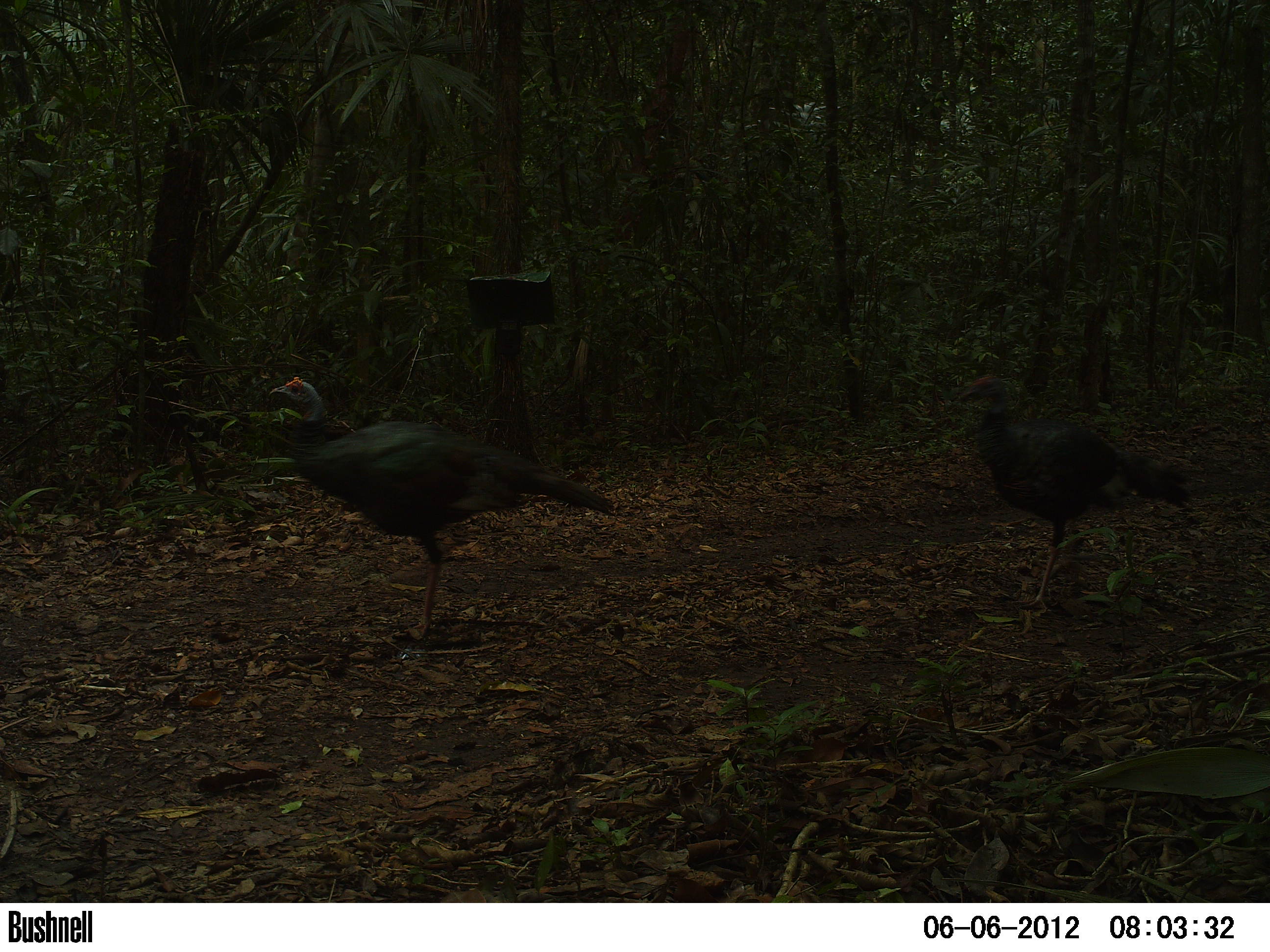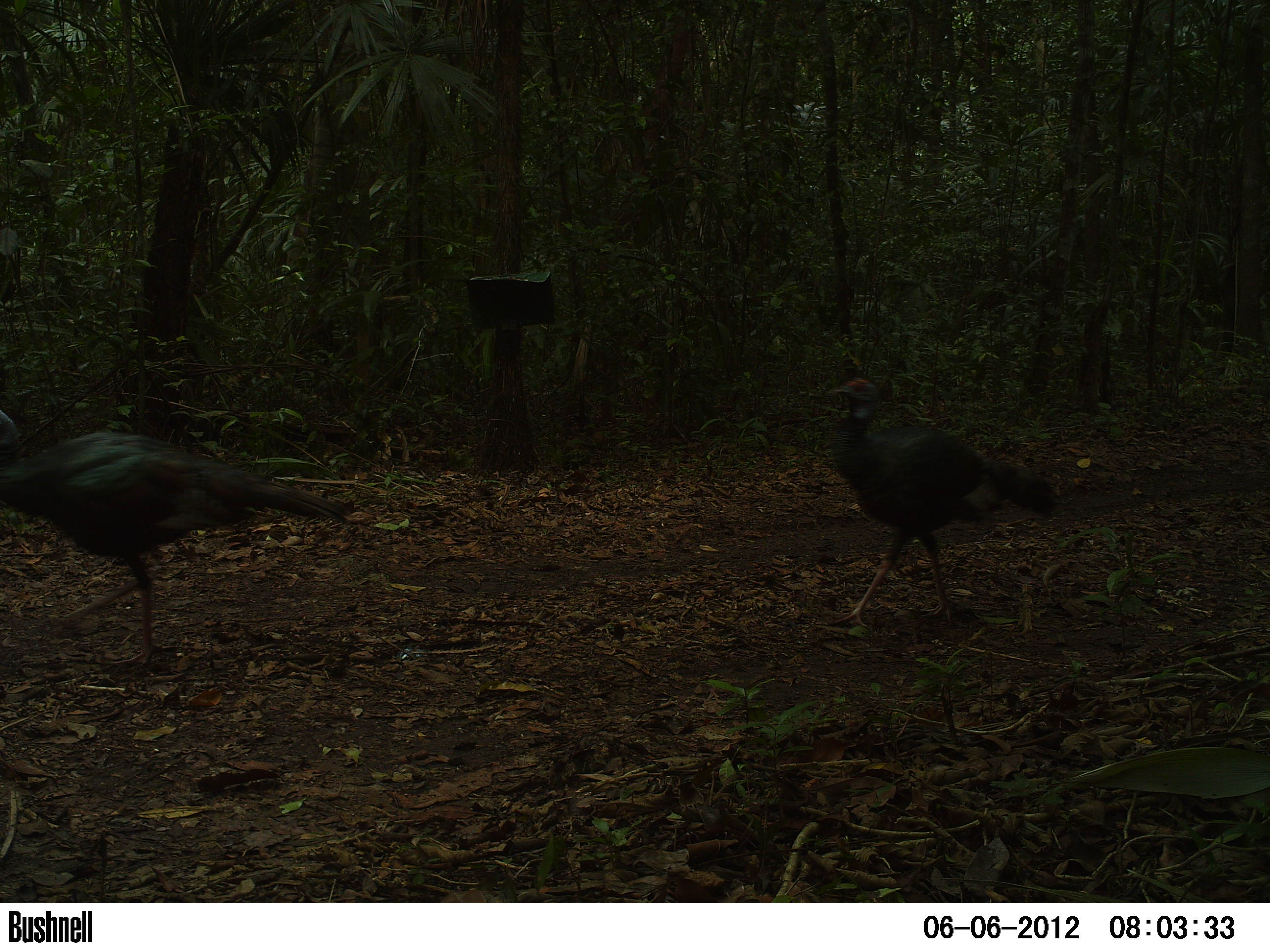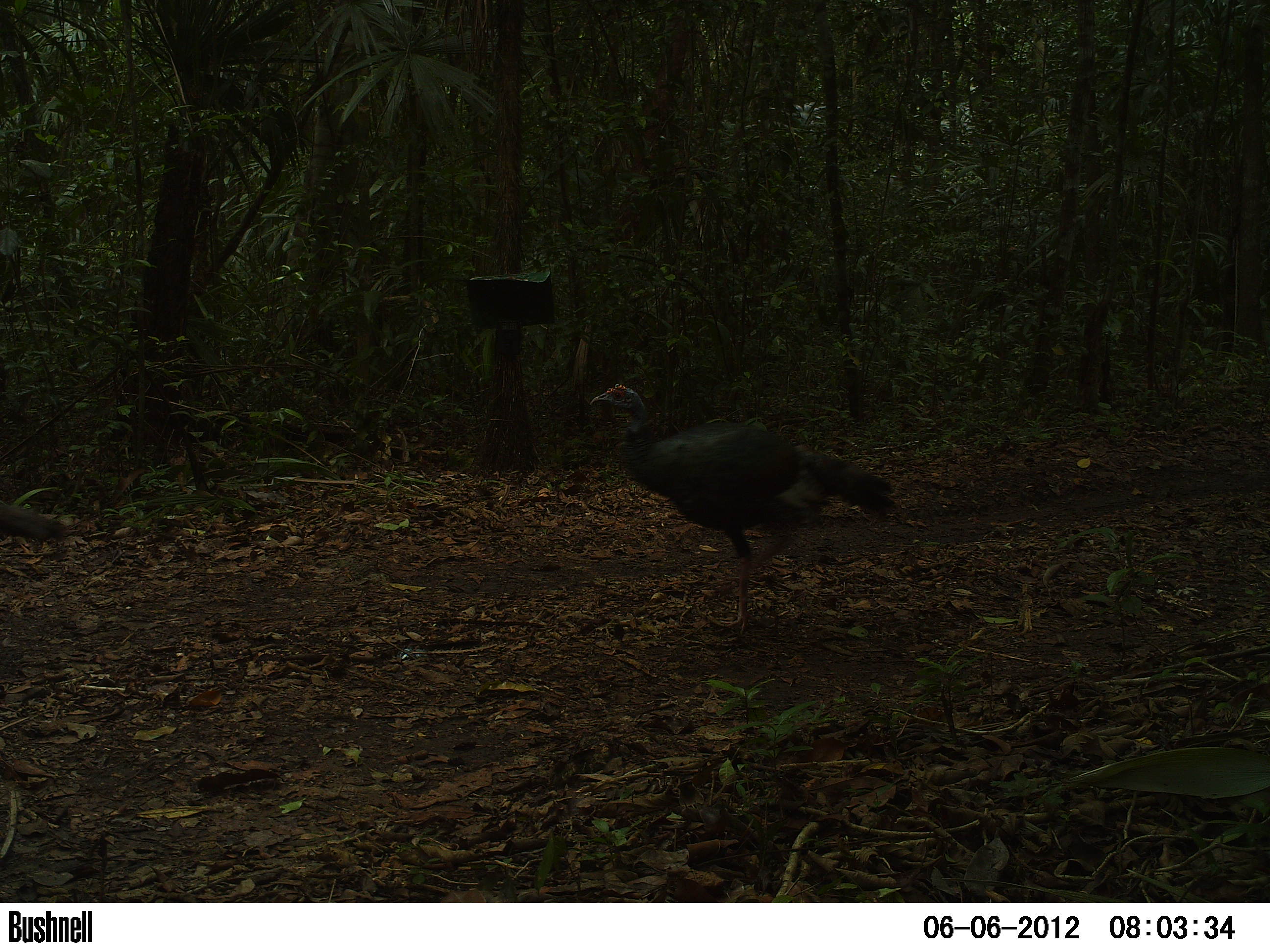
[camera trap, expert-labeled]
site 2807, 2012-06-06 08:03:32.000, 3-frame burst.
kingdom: Animalia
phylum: Chordata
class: Aves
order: Galliformes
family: Phasianidae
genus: Meleagris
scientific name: Meleagris ocellata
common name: ocellated turkey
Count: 2.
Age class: adult.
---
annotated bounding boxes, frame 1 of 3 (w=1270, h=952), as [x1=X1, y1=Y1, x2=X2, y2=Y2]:
meleagris ocellata: [x1=267, y1=375, x2=619, y2=639]; [x1=949, y1=372, x2=1195, y2=612]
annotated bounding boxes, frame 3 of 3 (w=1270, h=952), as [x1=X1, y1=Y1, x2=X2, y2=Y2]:
meleagris ocellata: [x1=587, y1=383, x2=897, y2=633]; [x1=0, y1=502, x2=69, y2=543]